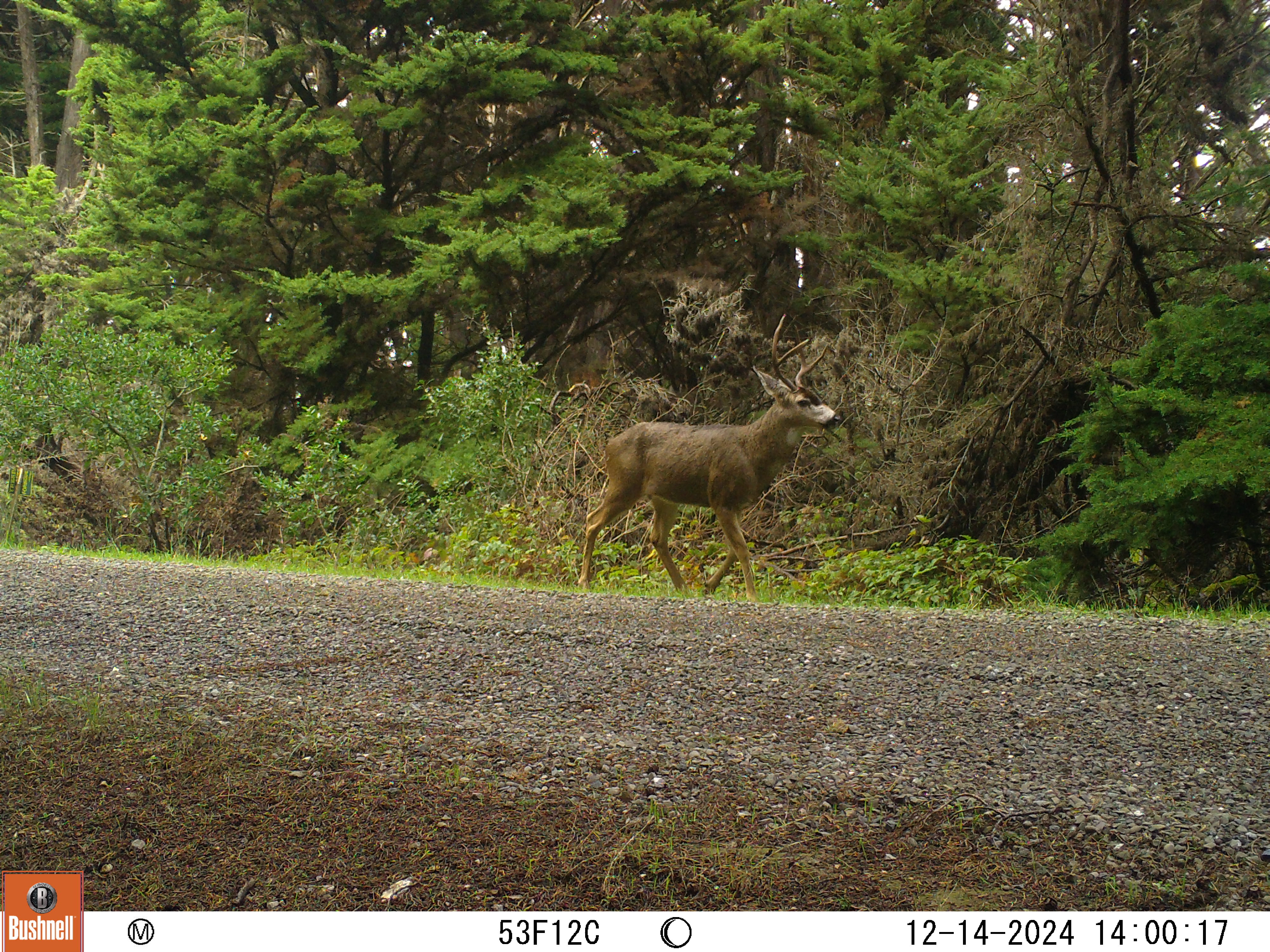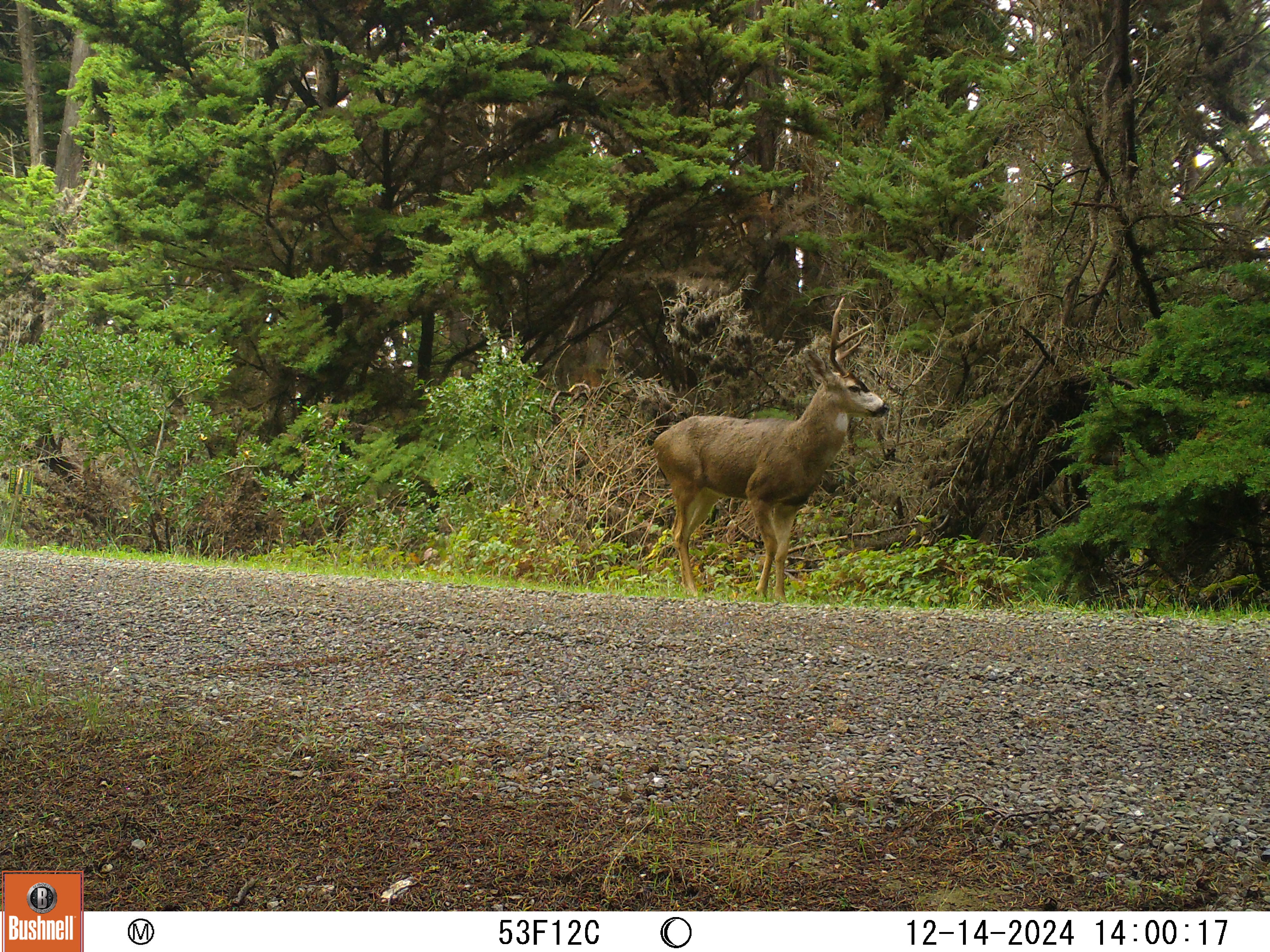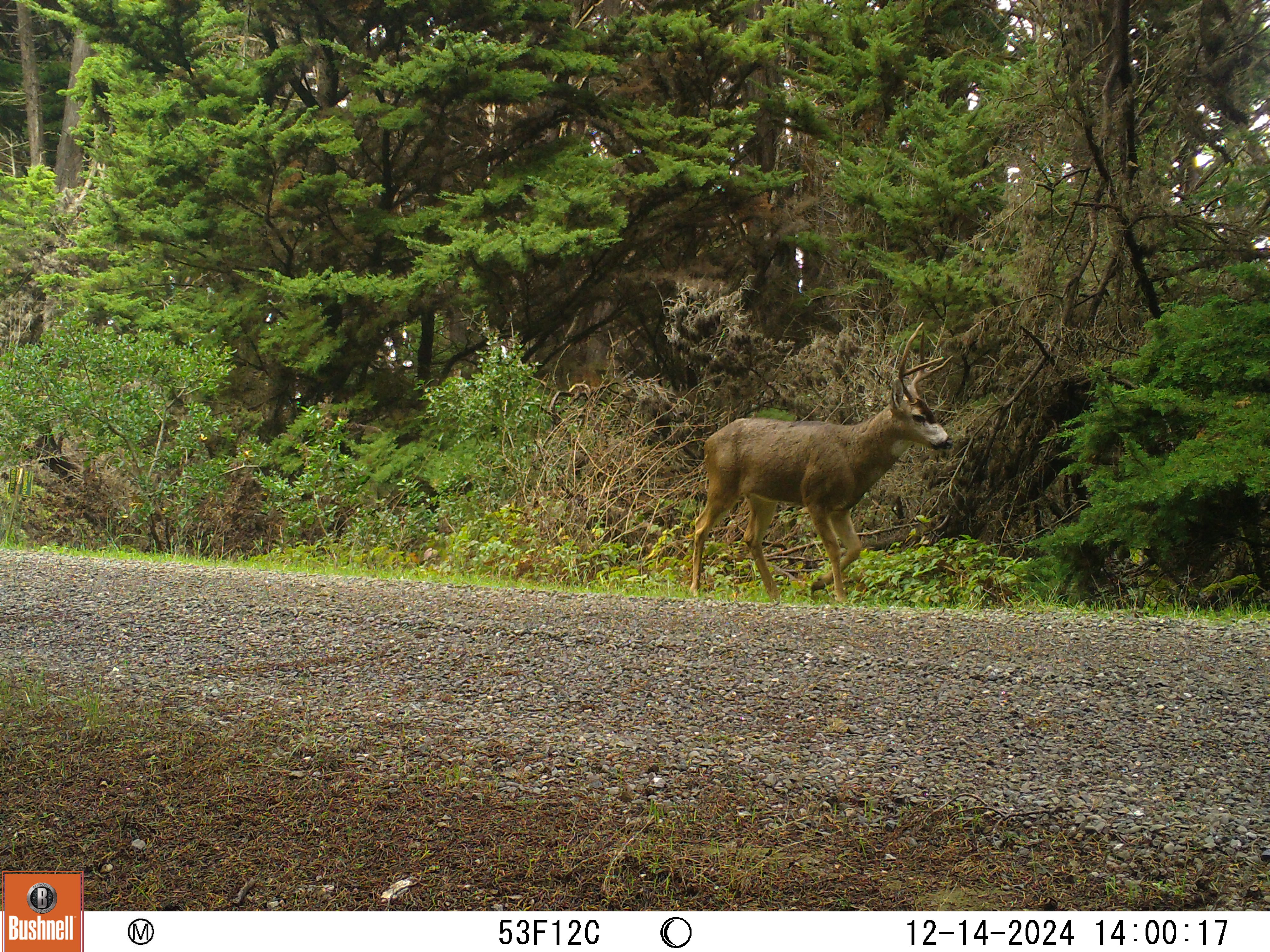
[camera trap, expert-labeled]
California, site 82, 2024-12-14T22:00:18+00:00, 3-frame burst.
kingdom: Animalia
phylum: Chordata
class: Mammalia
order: Artiodactyla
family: Cervidae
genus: Odocoileus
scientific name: Odocoileus hemionus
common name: mule deer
Mule deer (Odocoileus hemionus).